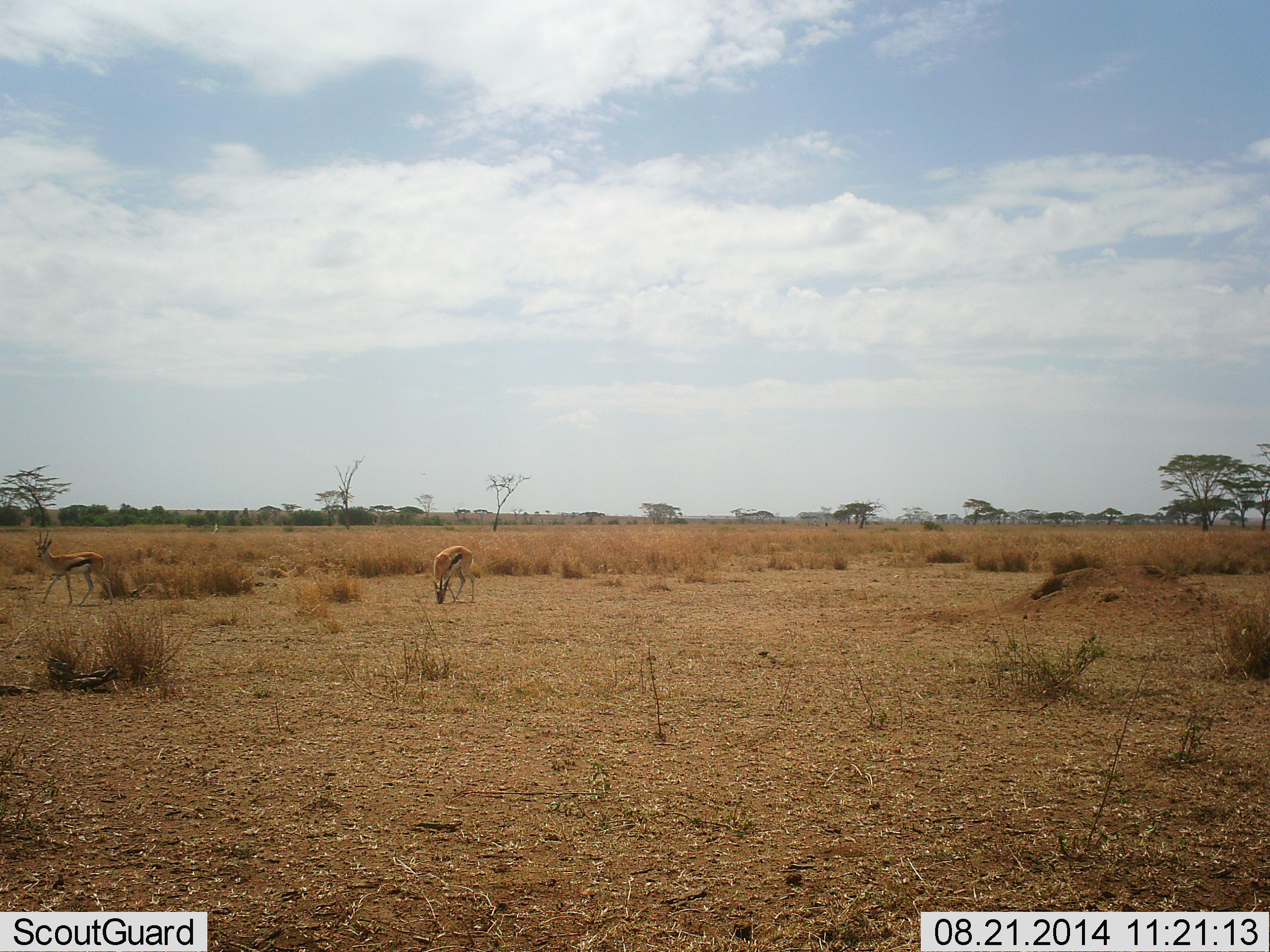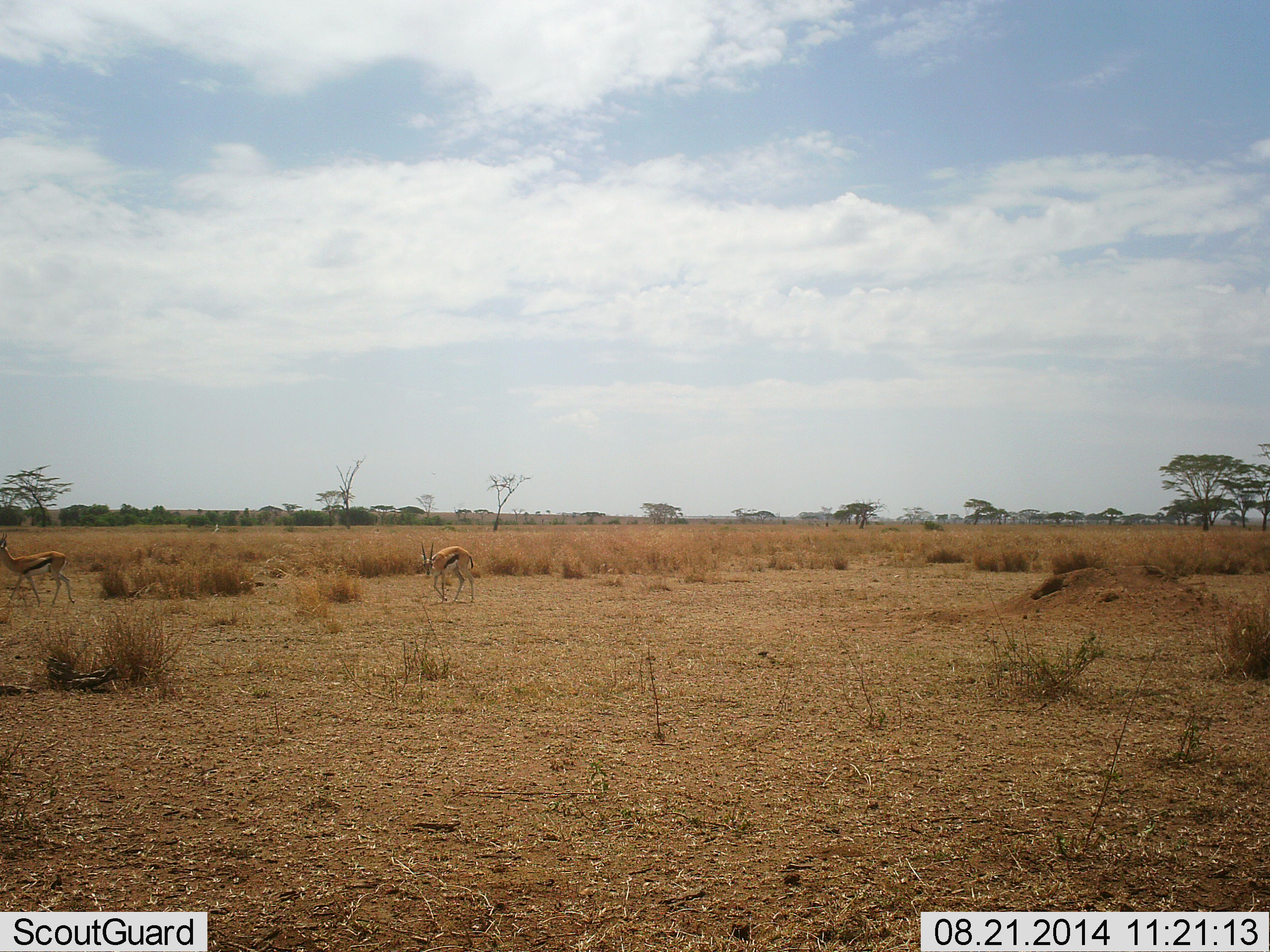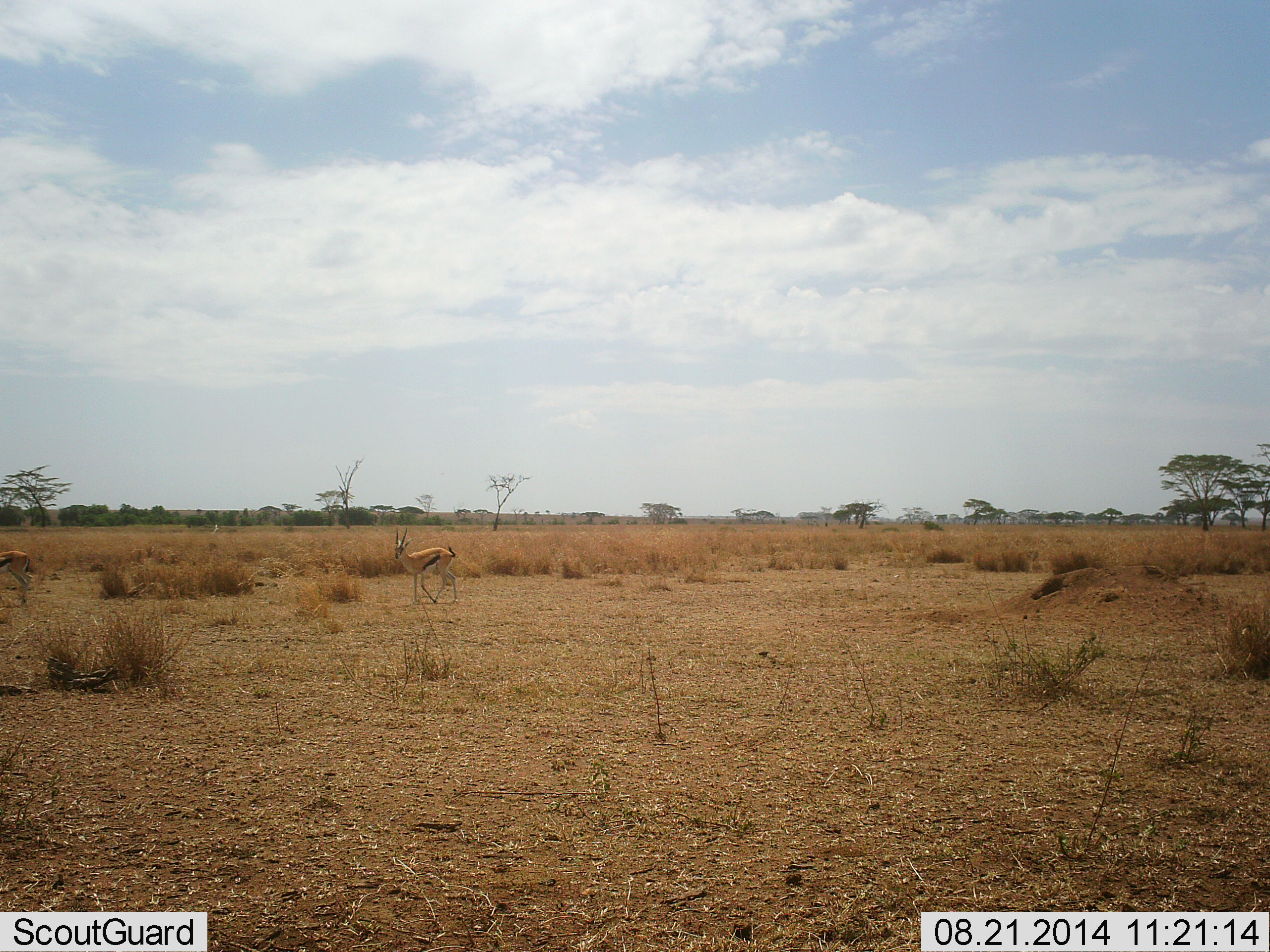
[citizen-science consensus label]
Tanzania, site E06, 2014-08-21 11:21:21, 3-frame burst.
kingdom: Animalia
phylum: Chordata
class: Mammalia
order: Artiodactyla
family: Bovidae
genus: Eudorcas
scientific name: Eudorcas thomsonii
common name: thomson's gazelle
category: gazellethomsons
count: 2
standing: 10%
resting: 0%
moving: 70%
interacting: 0%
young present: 0%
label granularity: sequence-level